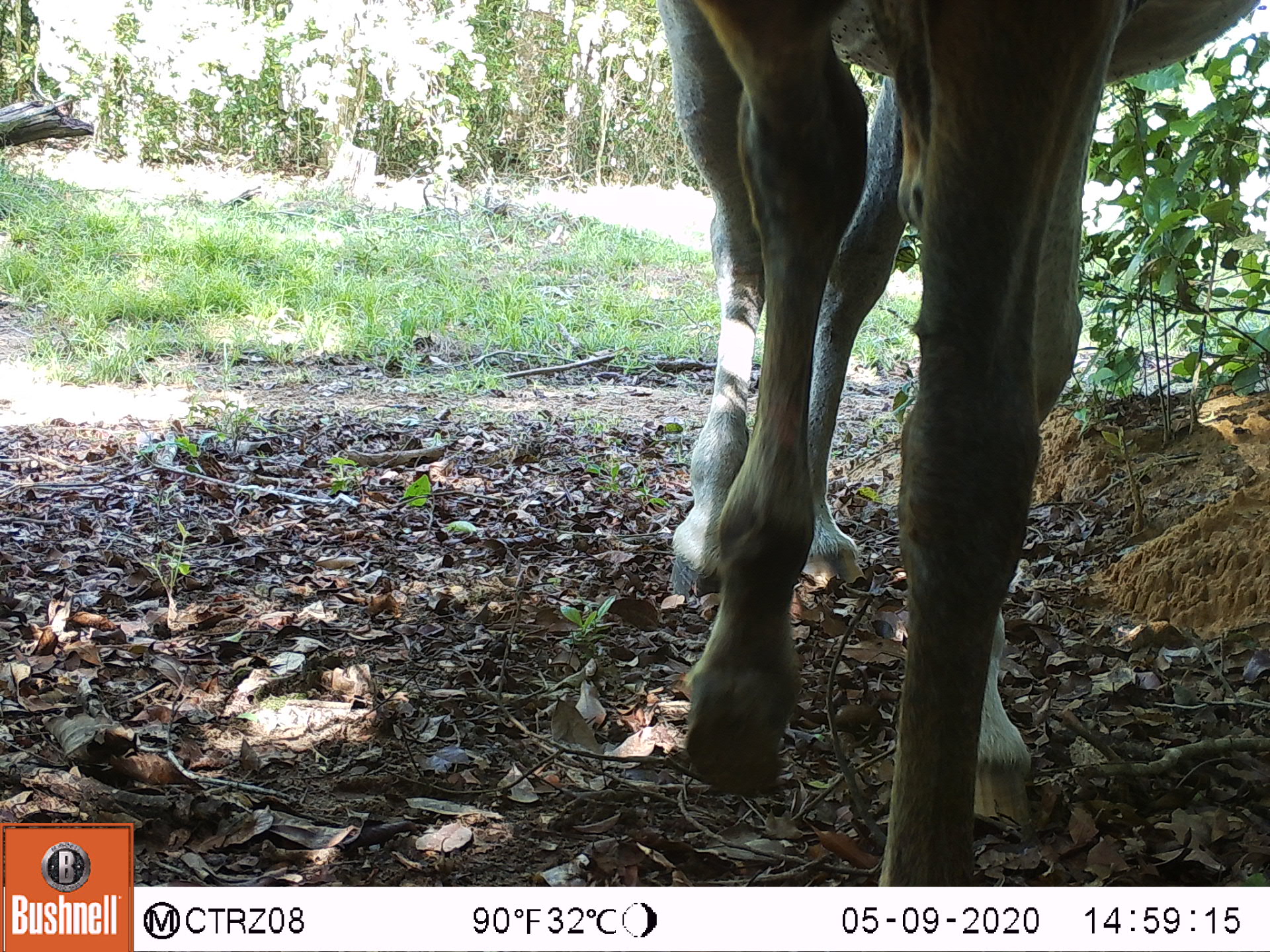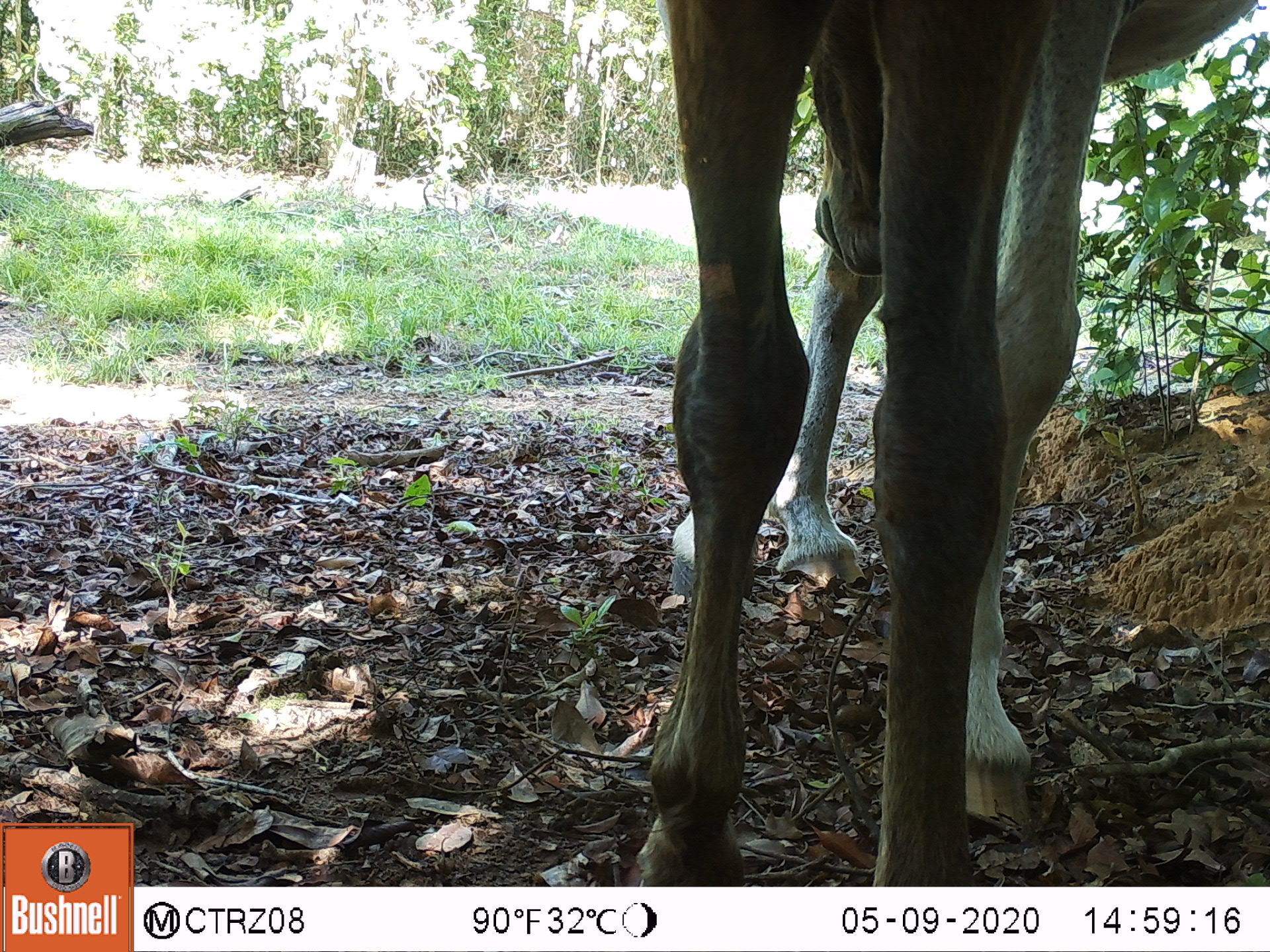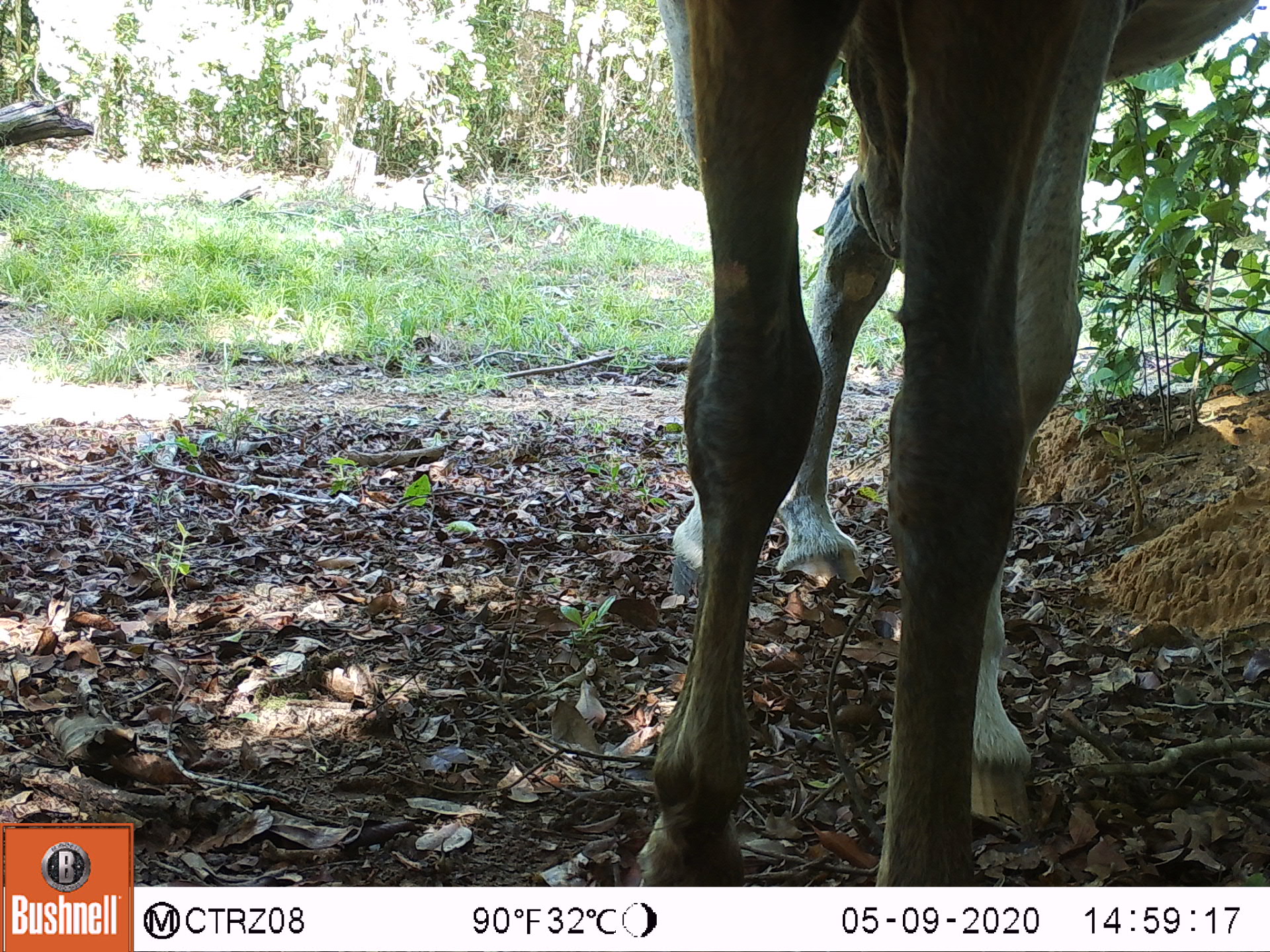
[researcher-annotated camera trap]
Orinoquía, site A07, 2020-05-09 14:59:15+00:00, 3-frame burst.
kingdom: Animalia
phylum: Chordata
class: Mammalia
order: Perissodactyla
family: Equidae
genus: Equus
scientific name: Equus caballus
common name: domestic horse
Domestic horse (Equus caballus).